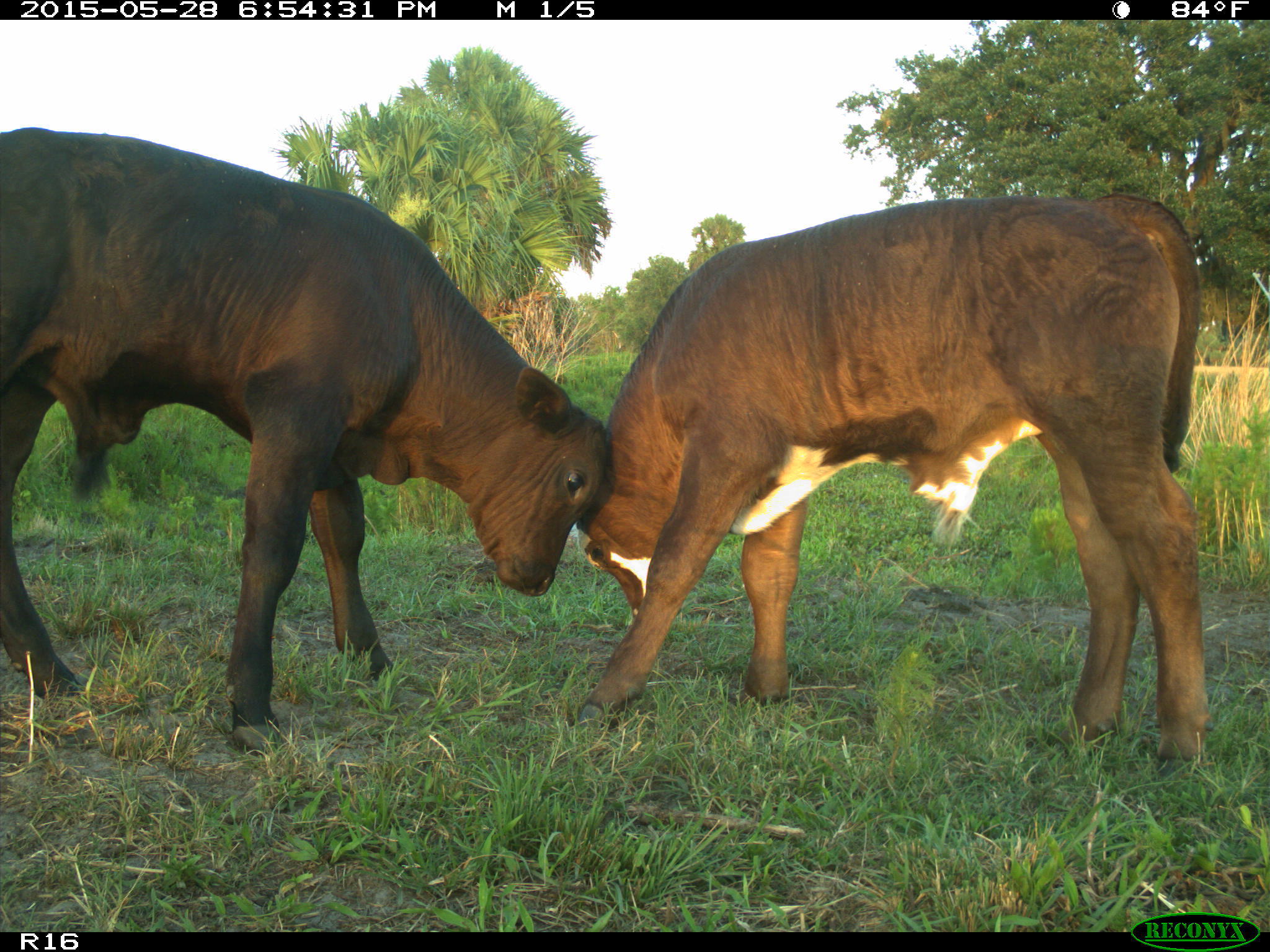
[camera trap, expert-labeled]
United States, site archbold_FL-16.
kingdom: Animalia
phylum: Chordata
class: Mammalia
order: Artiodactyla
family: Bovidae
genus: Bos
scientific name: Bos taurus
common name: domestic cow